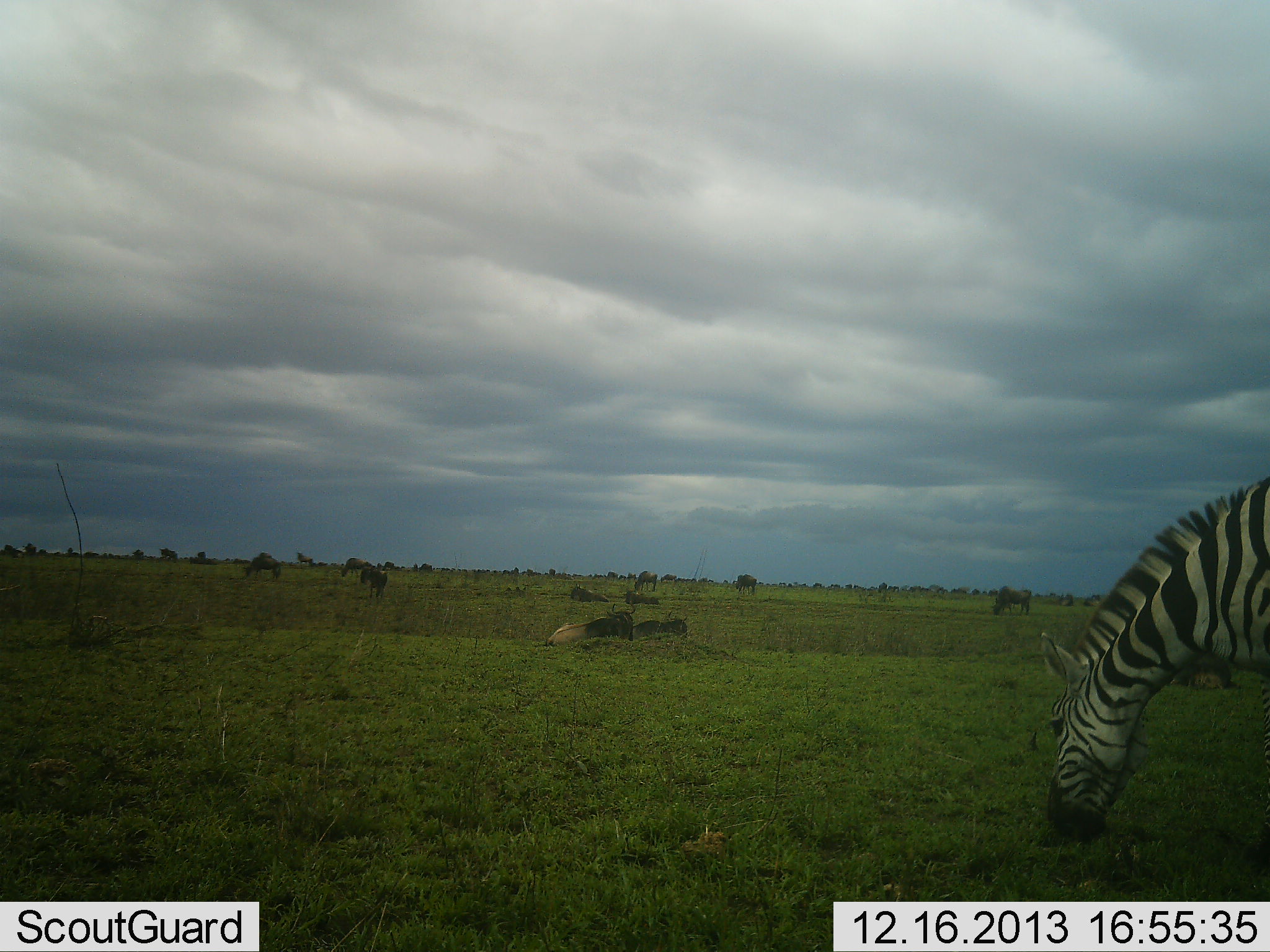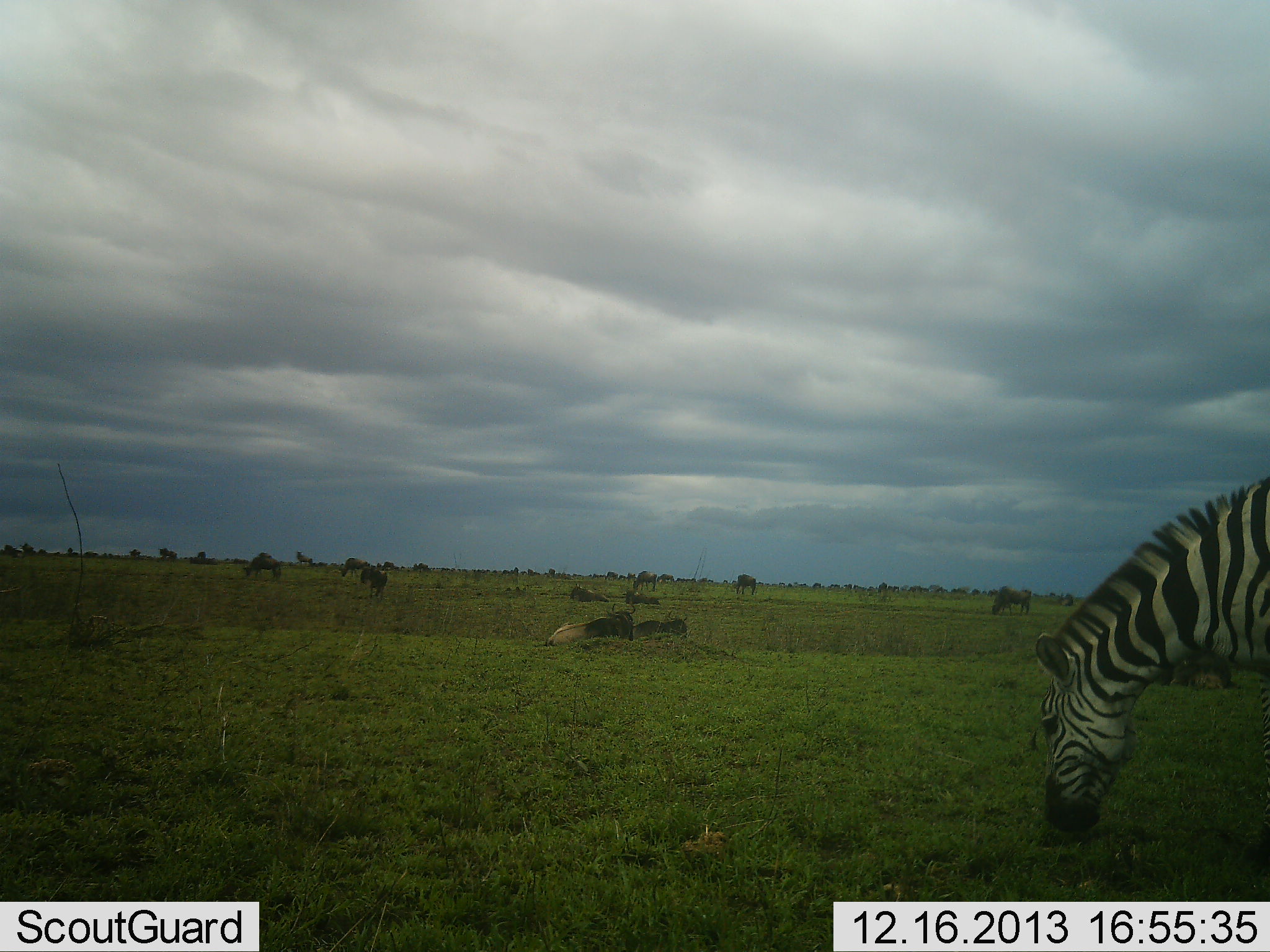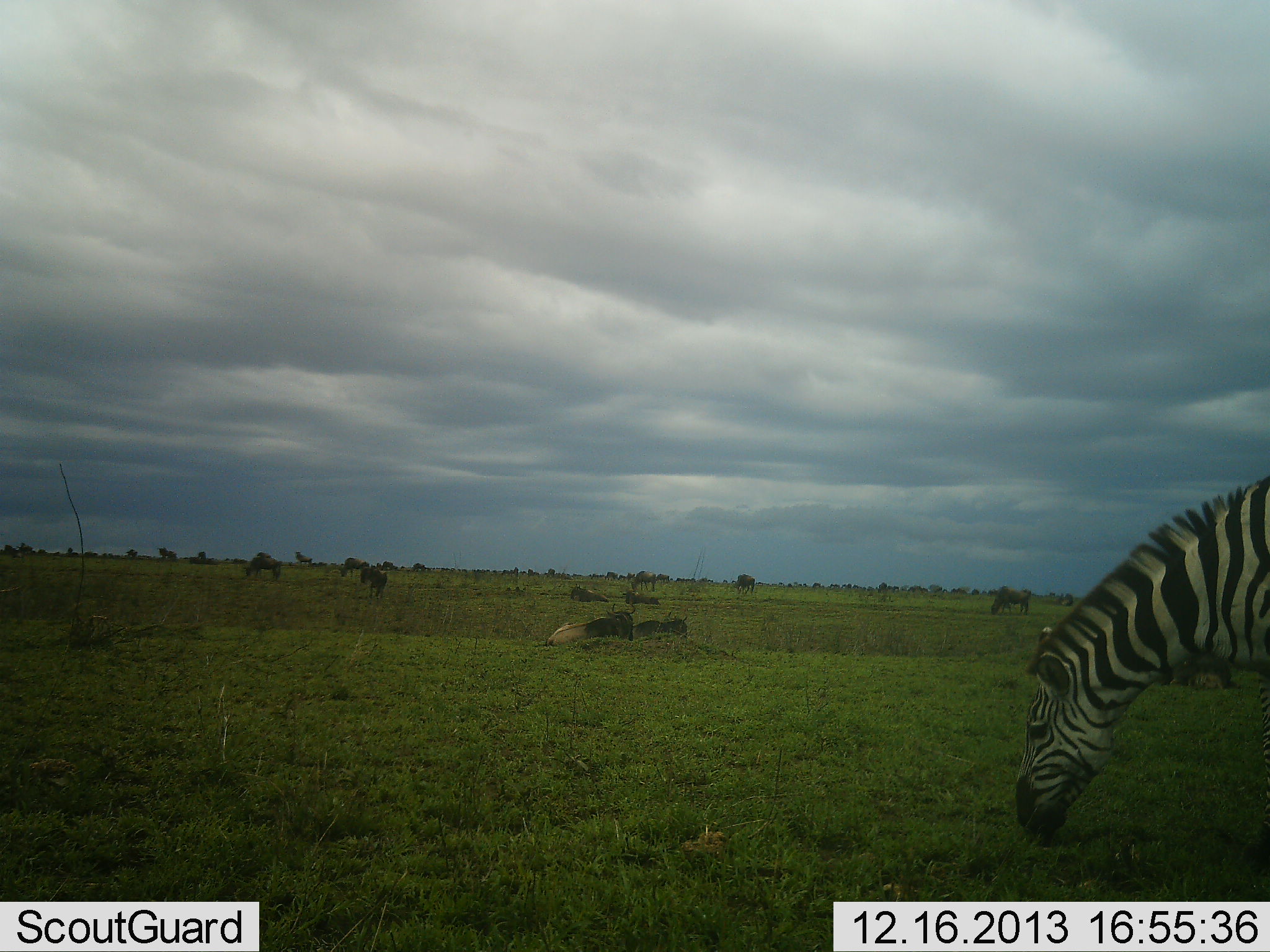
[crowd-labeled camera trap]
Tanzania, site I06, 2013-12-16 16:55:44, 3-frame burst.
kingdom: Animalia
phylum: Chordata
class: Mammalia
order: Artiodactyla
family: Bovidae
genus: Connochaetes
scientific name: Connochaetes taurinus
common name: blue wildebeest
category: wildebeest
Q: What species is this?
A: Wildebeest (blue wildebeest) (Connochaetes taurinus).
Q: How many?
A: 11-50.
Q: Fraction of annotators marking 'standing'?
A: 50%.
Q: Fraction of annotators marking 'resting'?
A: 40%.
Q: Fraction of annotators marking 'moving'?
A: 30%.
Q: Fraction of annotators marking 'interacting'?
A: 0%.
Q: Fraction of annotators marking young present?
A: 0%.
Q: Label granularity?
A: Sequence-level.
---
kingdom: Animalia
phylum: Chordata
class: Mammalia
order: Perissodactyla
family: Equidae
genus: Equus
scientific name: Equus quagga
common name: plains zebra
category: zebra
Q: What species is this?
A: Zebra (plains zebra) (Equus quagga).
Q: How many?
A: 1.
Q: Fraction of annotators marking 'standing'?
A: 24%.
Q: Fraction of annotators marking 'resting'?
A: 0%.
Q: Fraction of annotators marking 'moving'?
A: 0%.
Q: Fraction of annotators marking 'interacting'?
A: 0%.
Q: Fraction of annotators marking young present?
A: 0%.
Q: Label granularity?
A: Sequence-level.